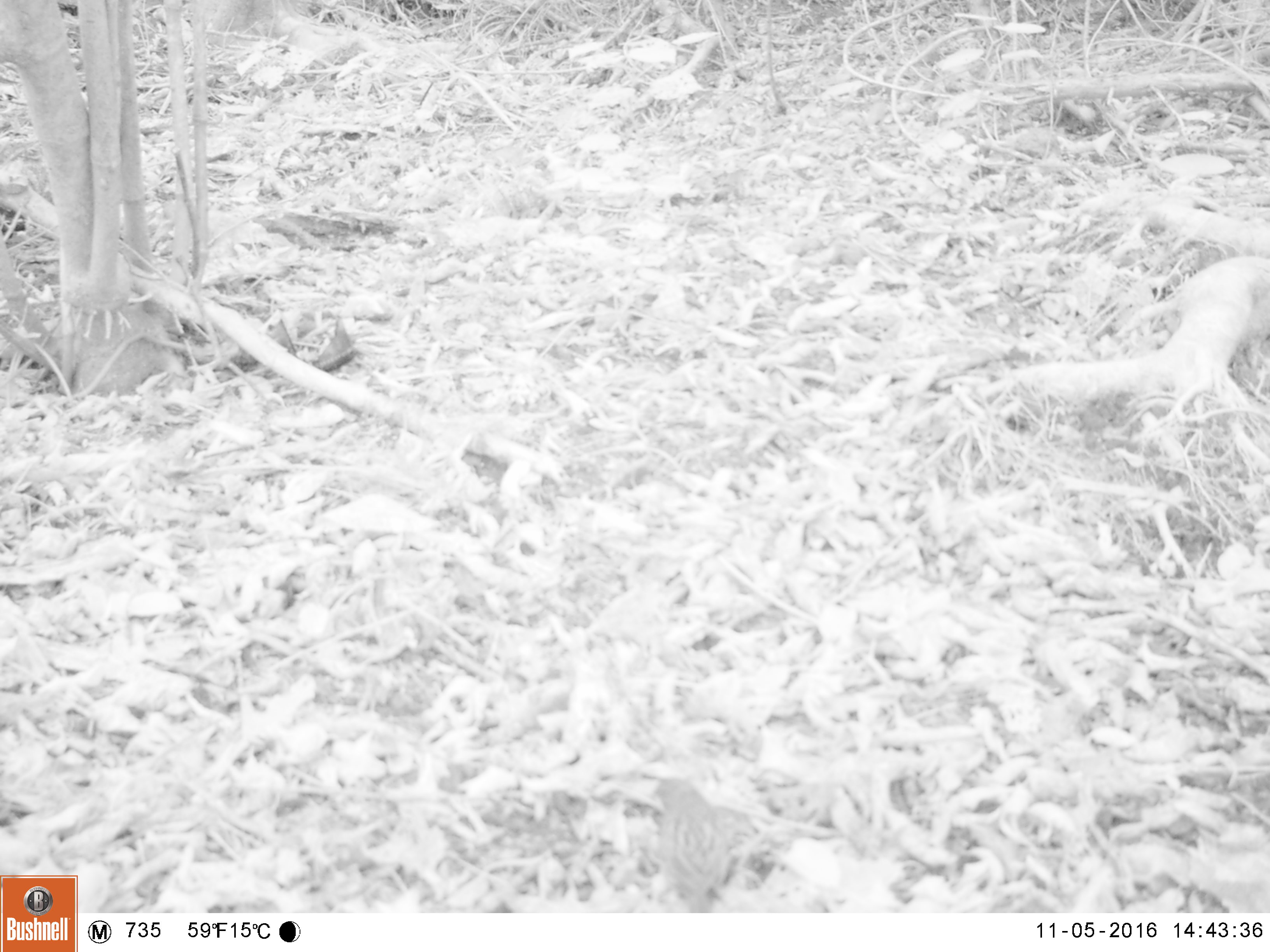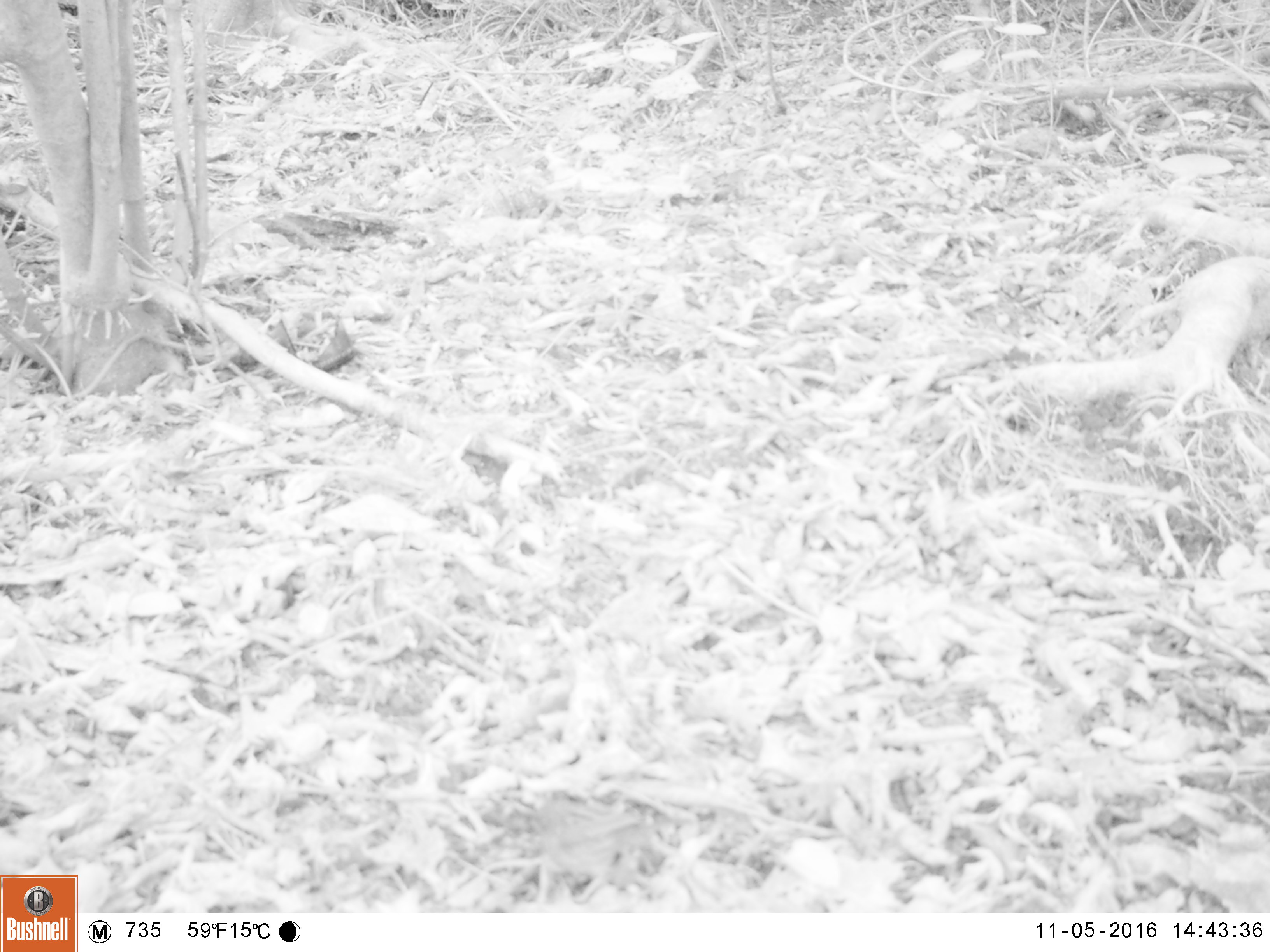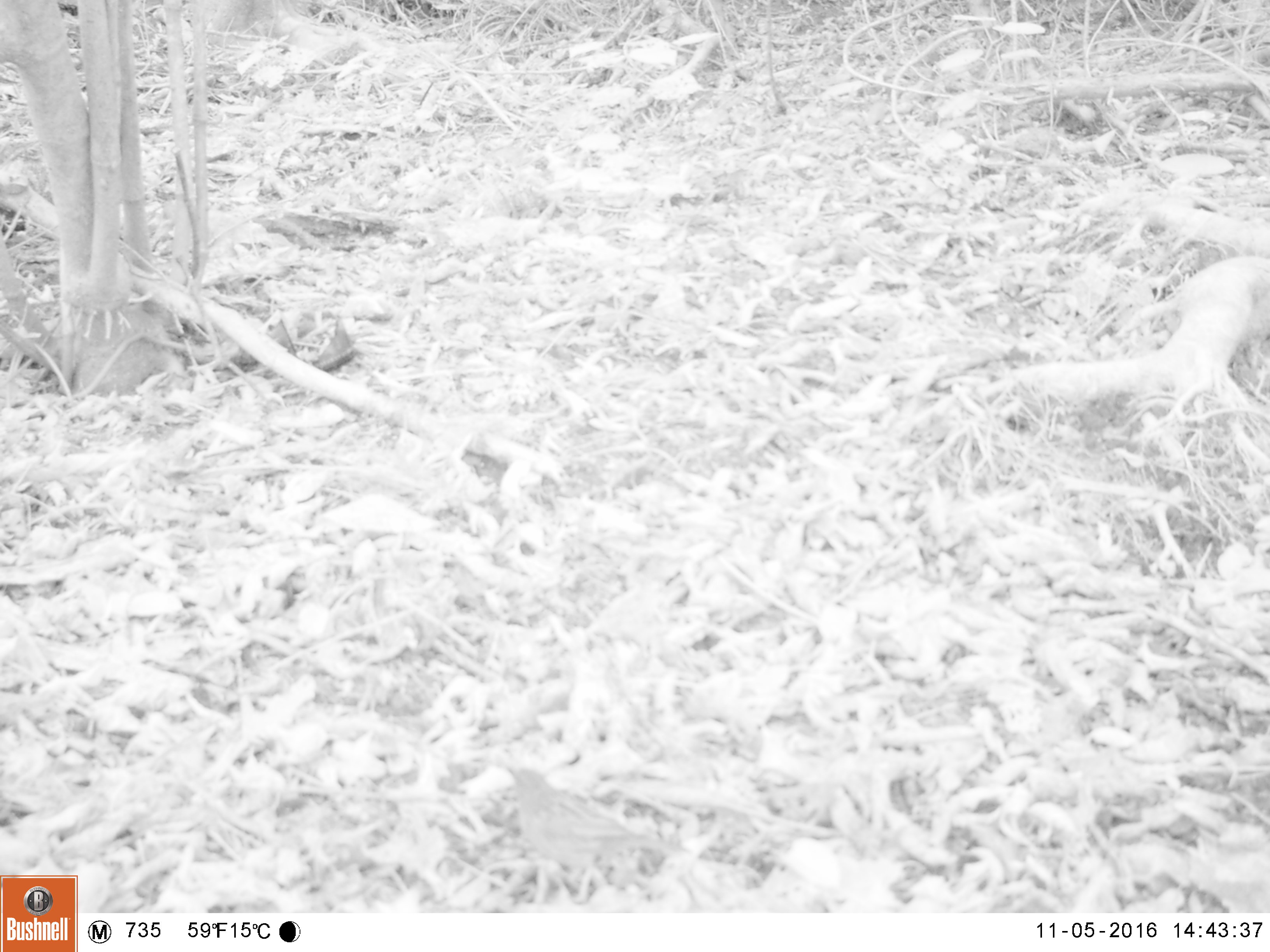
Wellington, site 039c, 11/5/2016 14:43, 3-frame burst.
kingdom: Animalia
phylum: Chordata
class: Aves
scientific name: Aves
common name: bird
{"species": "bird (Aves)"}